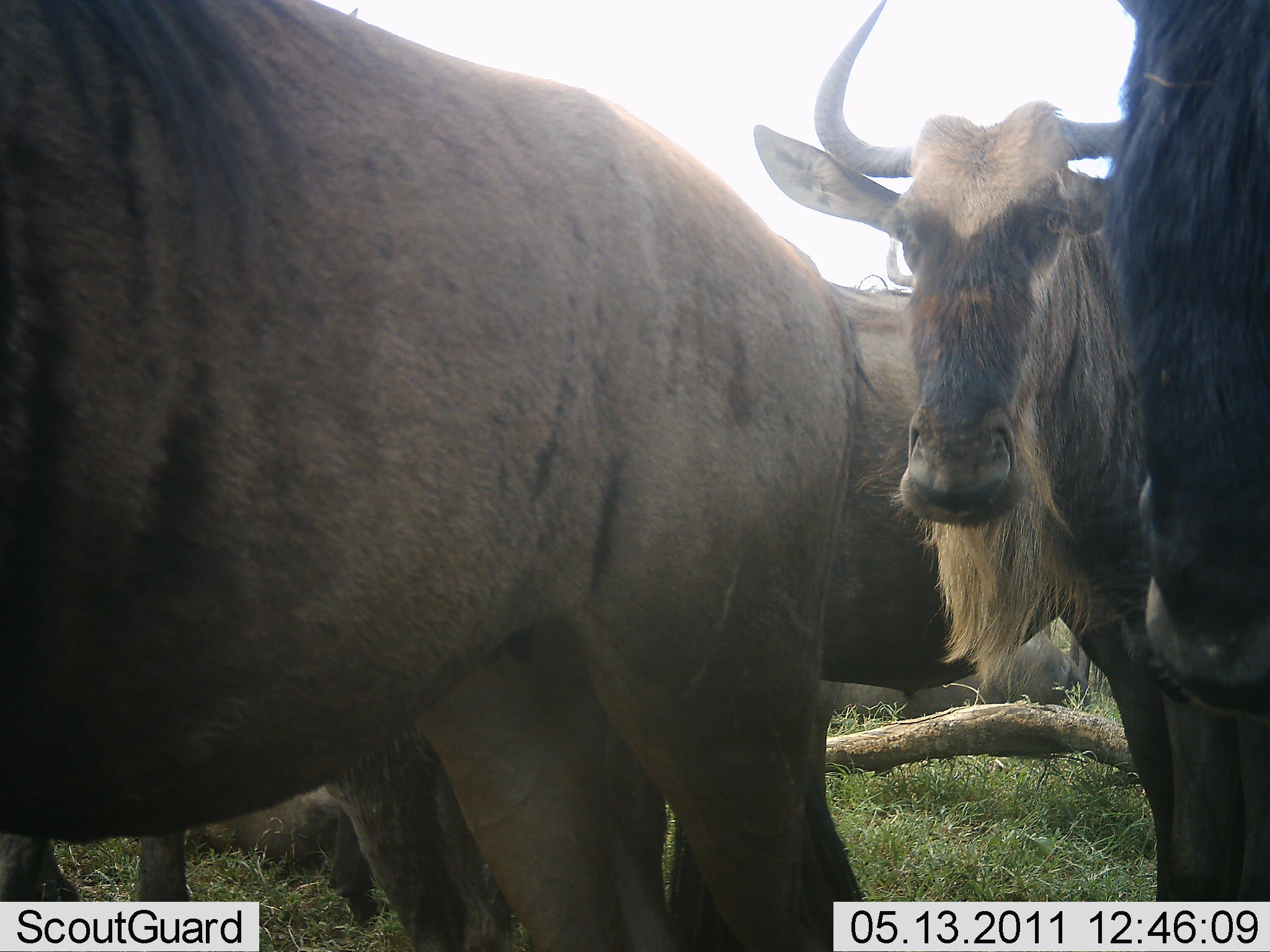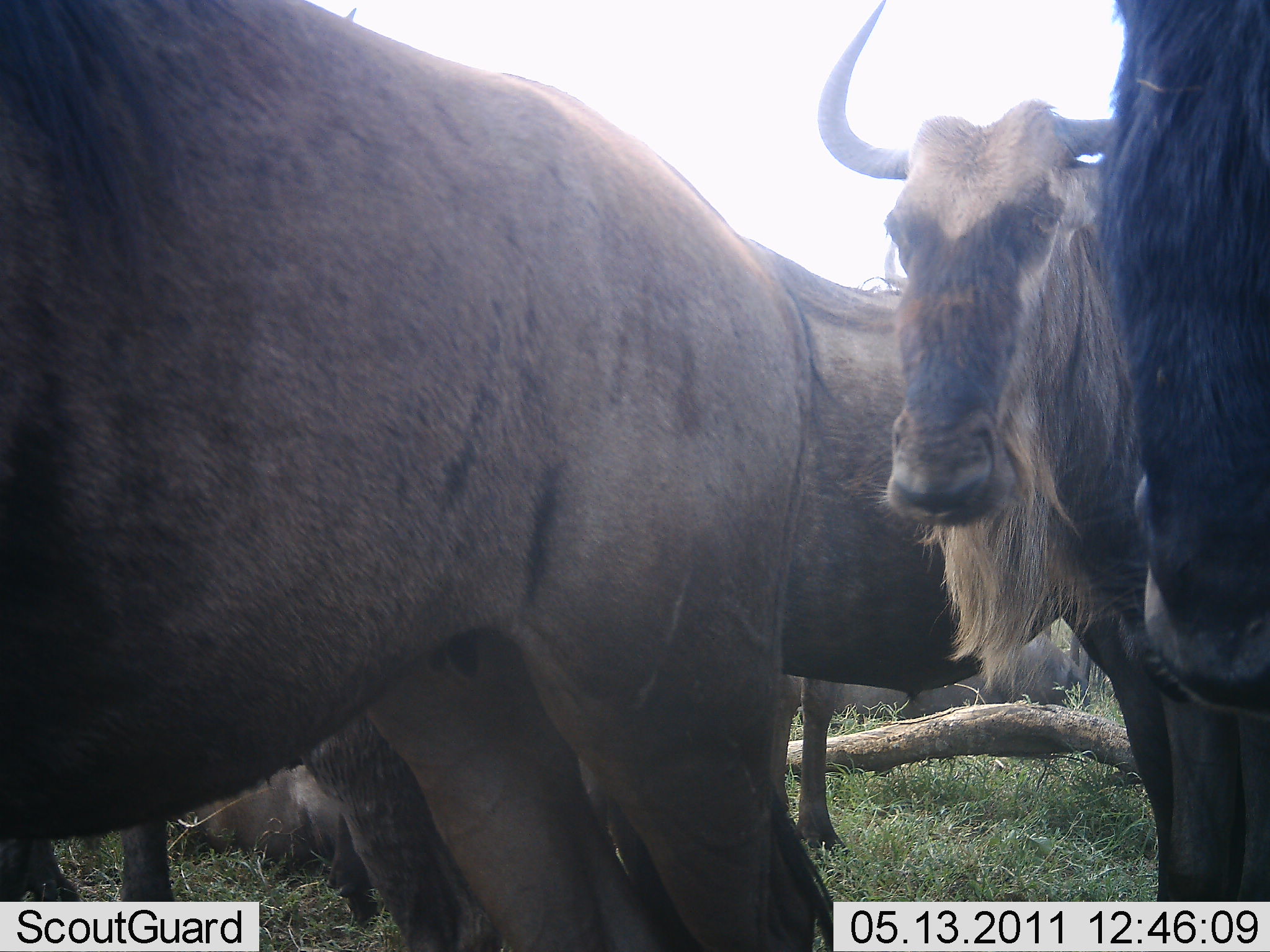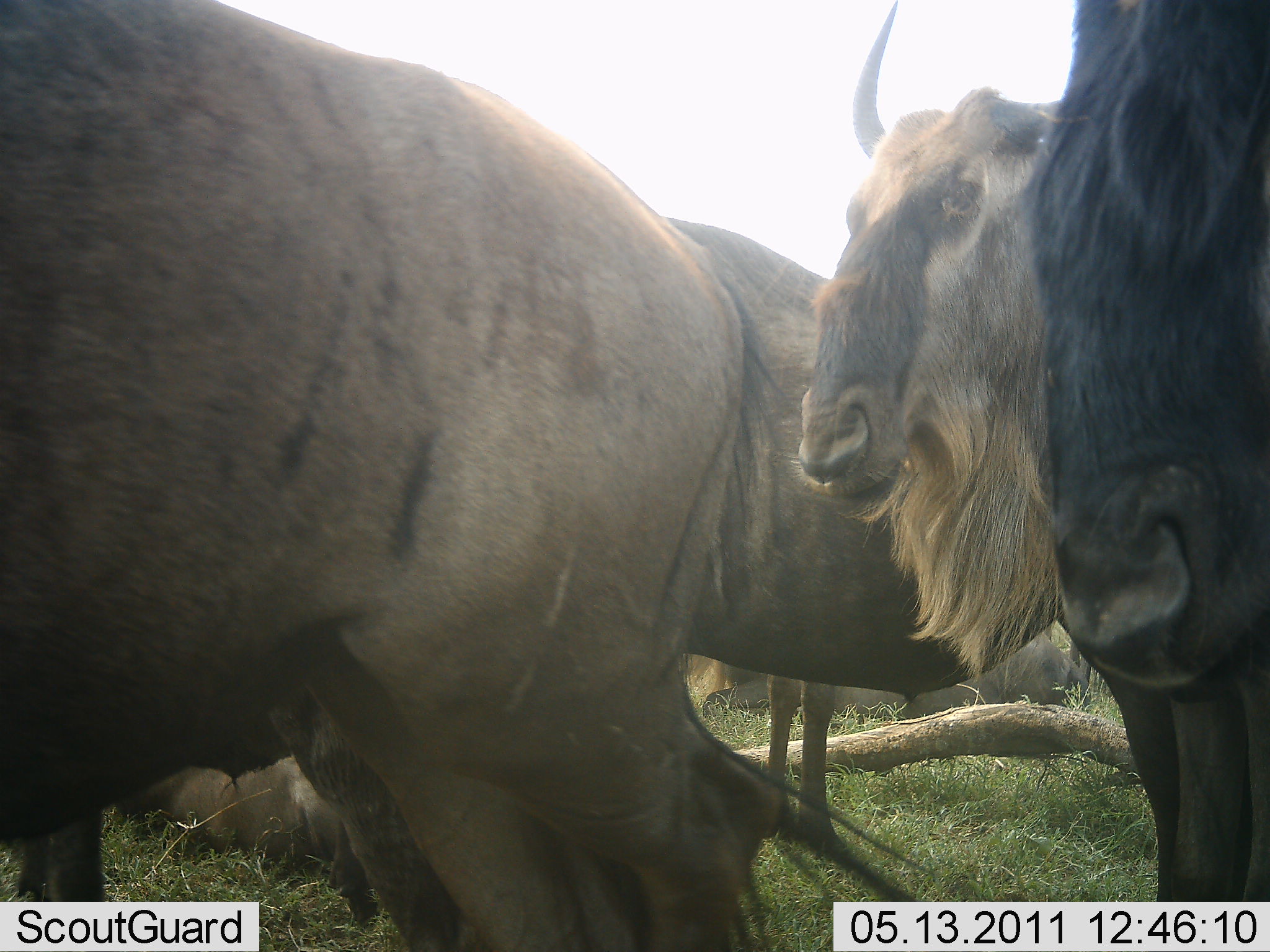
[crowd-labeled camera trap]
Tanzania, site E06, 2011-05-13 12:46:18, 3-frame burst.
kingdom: Animalia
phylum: Chordata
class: Mammalia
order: Artiodactyla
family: Bovidae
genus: Connochaetes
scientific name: Connochaetes taurinus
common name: blue wildebeest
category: wildebeest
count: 4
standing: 100%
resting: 27%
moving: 0%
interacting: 0%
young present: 9%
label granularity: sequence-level